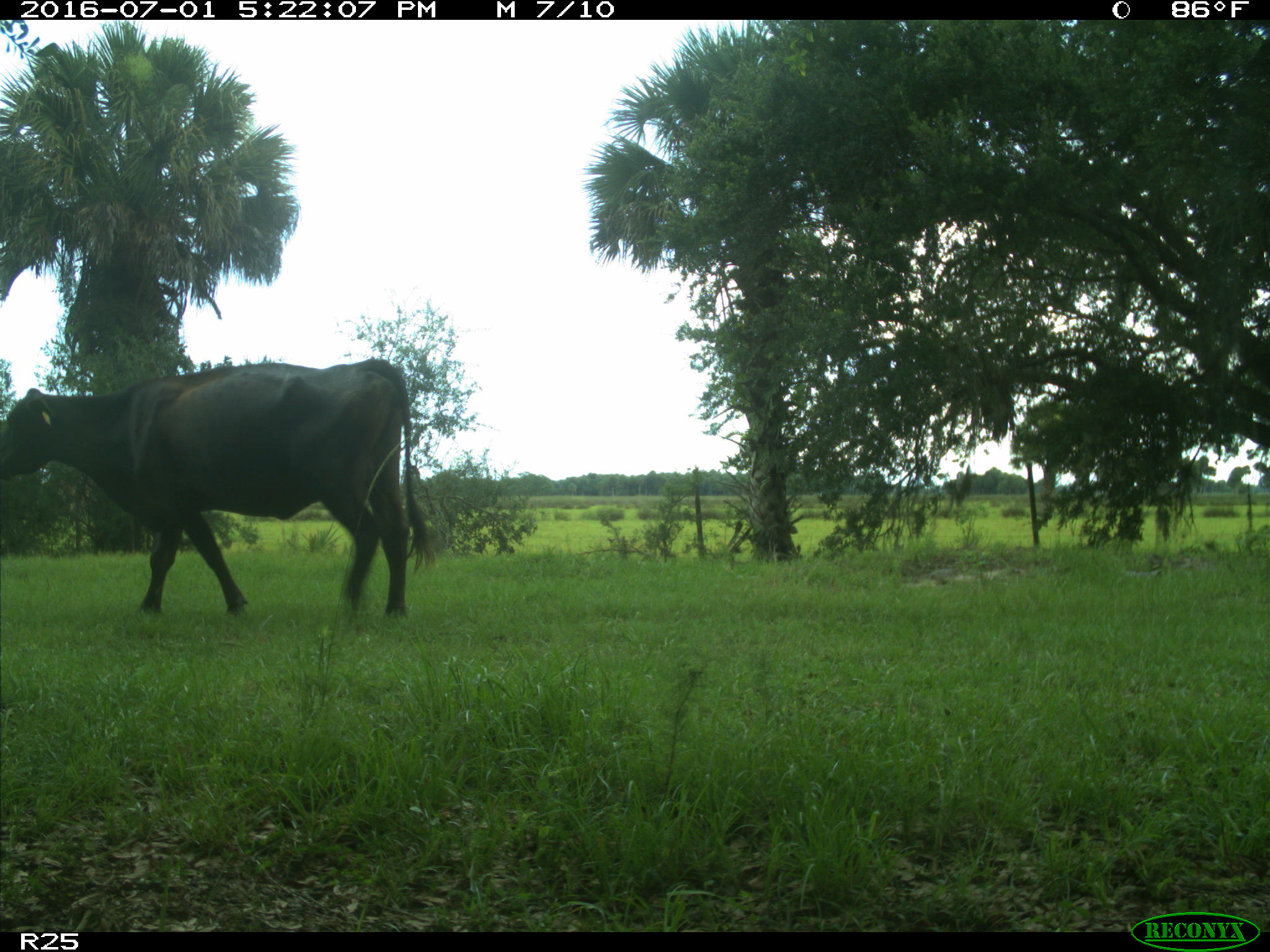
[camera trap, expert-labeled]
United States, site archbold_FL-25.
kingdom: Animalia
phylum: Chordata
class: Mammalia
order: Artiodactyla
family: Bovidae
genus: Bos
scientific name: Bos taurus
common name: domestic cow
Bos taurus (domestic cow).